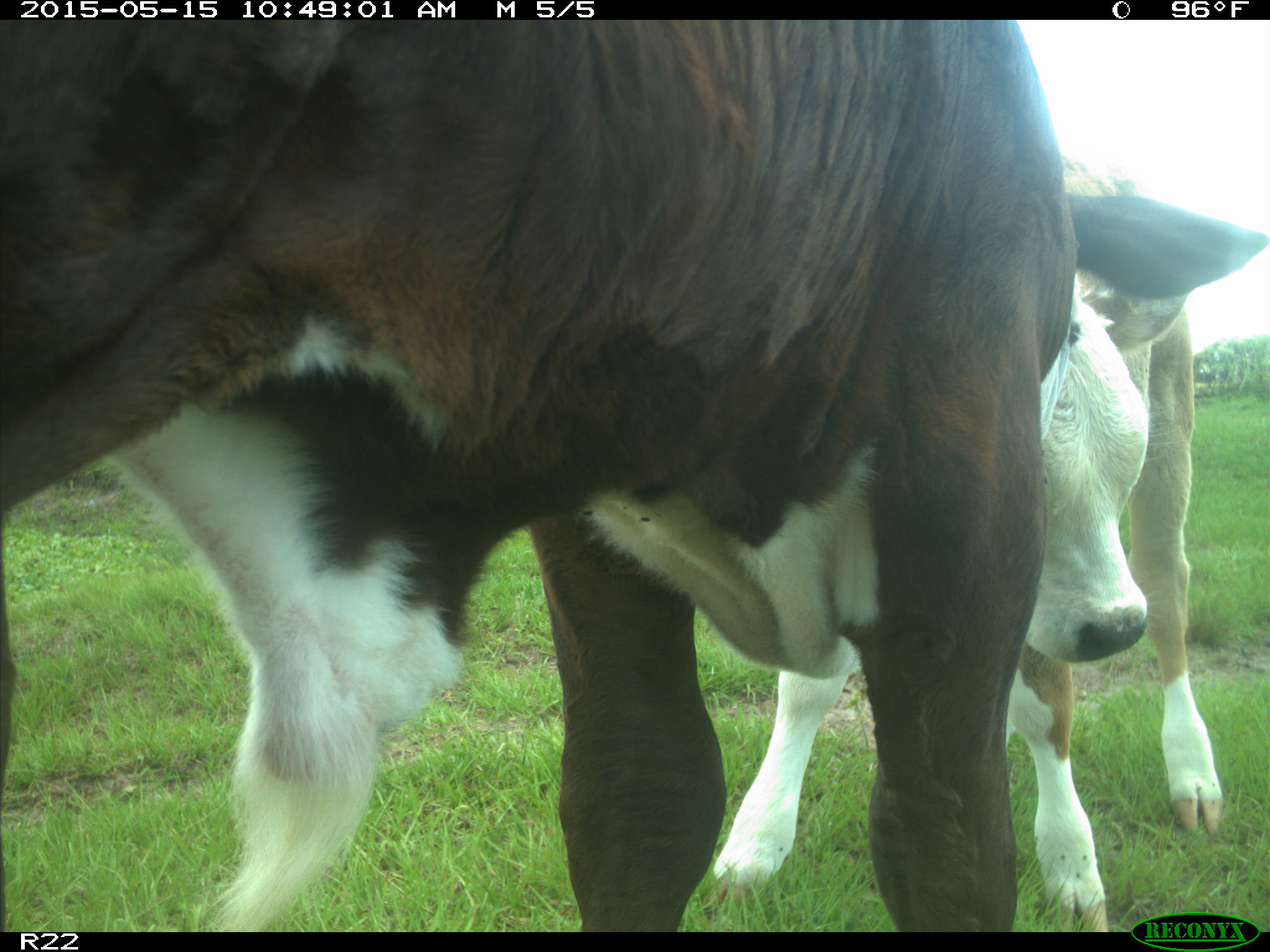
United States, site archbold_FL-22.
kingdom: Animalia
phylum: Chordata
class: Mammalia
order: Artiodactyla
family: Bovidae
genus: Bos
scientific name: Bos taurus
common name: domestic cow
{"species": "Bos taurus (domestic cow)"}